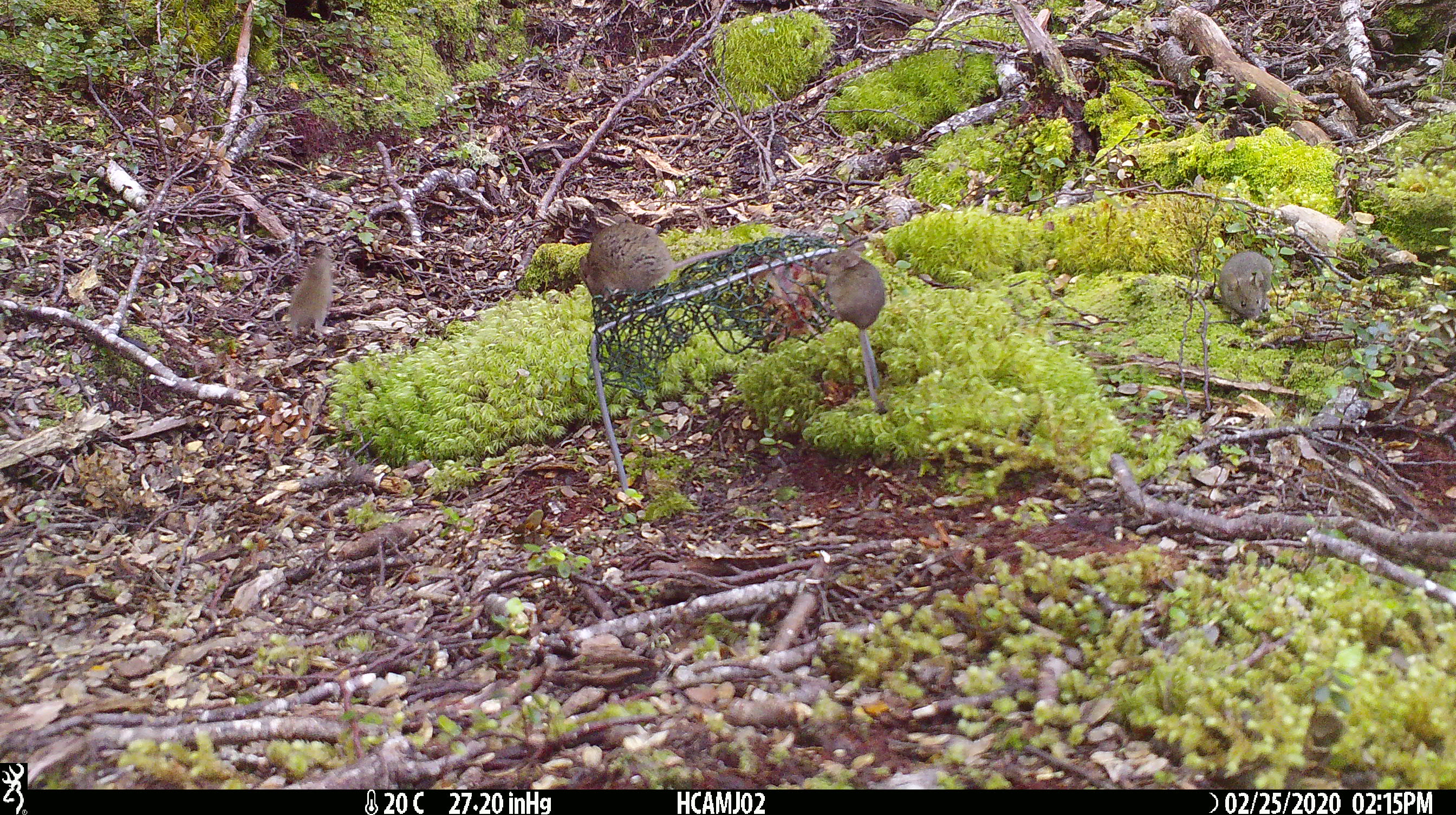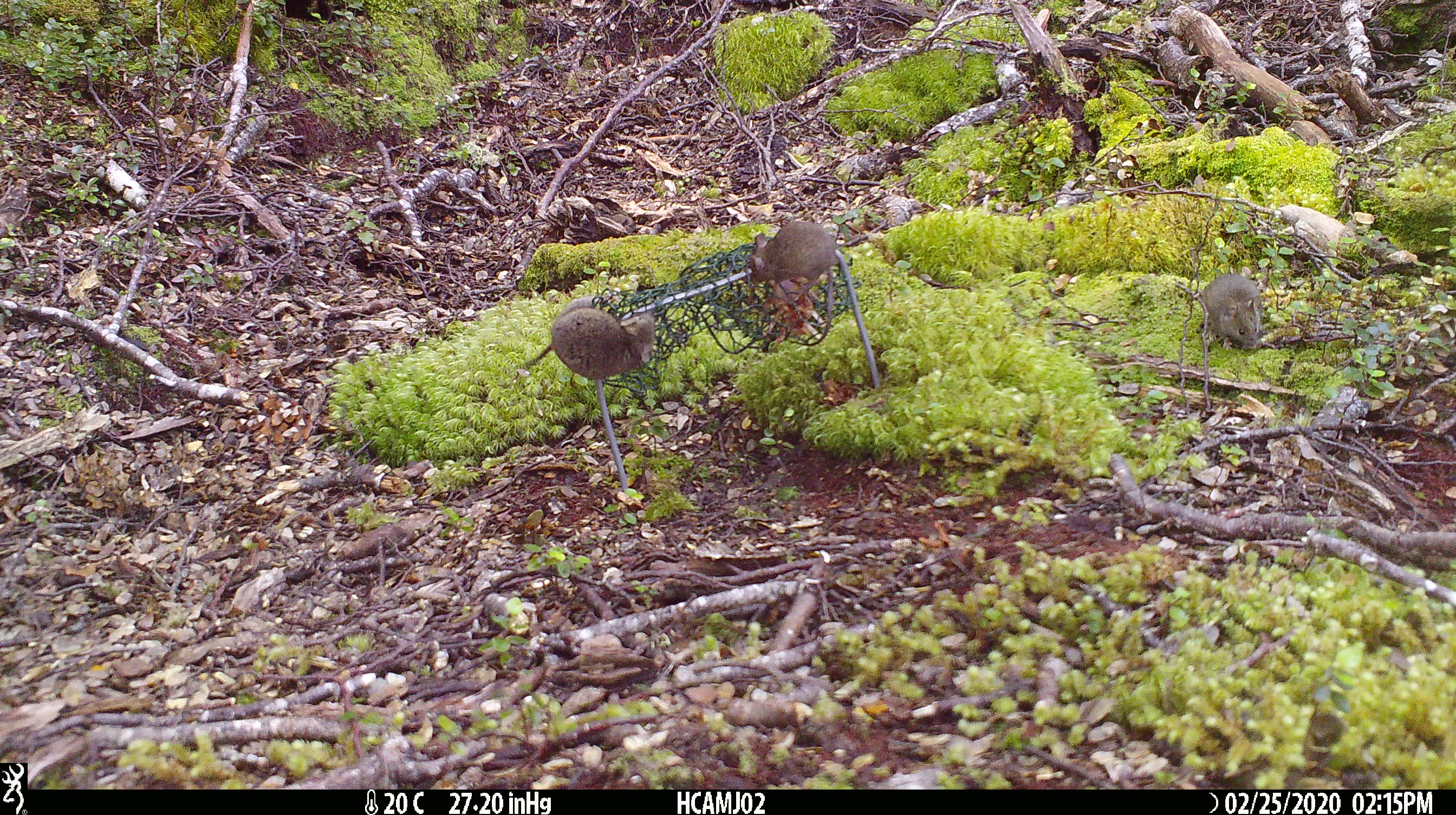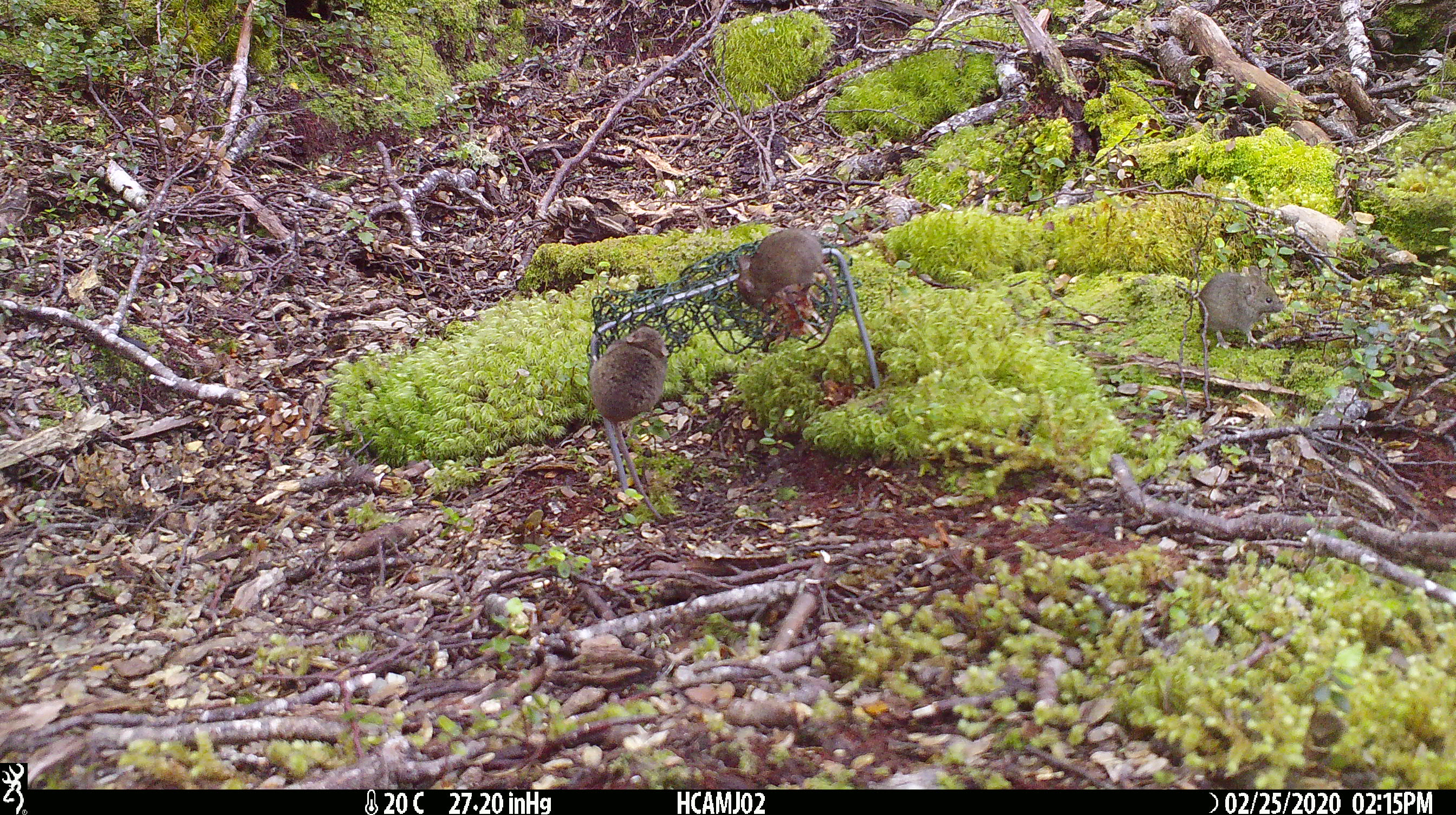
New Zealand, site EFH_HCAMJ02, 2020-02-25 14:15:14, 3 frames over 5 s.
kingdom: Animalia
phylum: Chordata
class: Mammalia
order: Rodentia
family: Muridae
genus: Mus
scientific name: Mus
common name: mouse